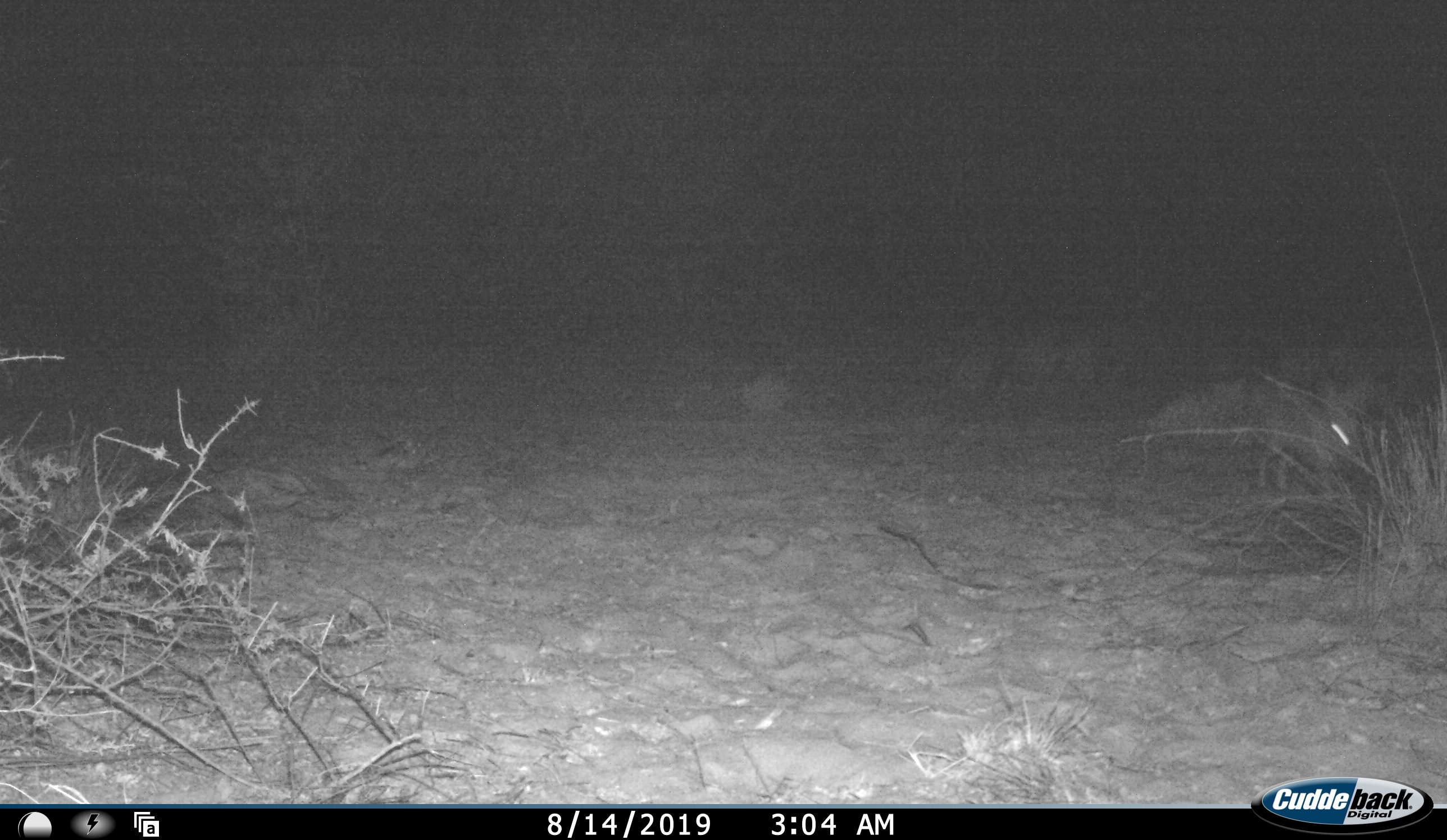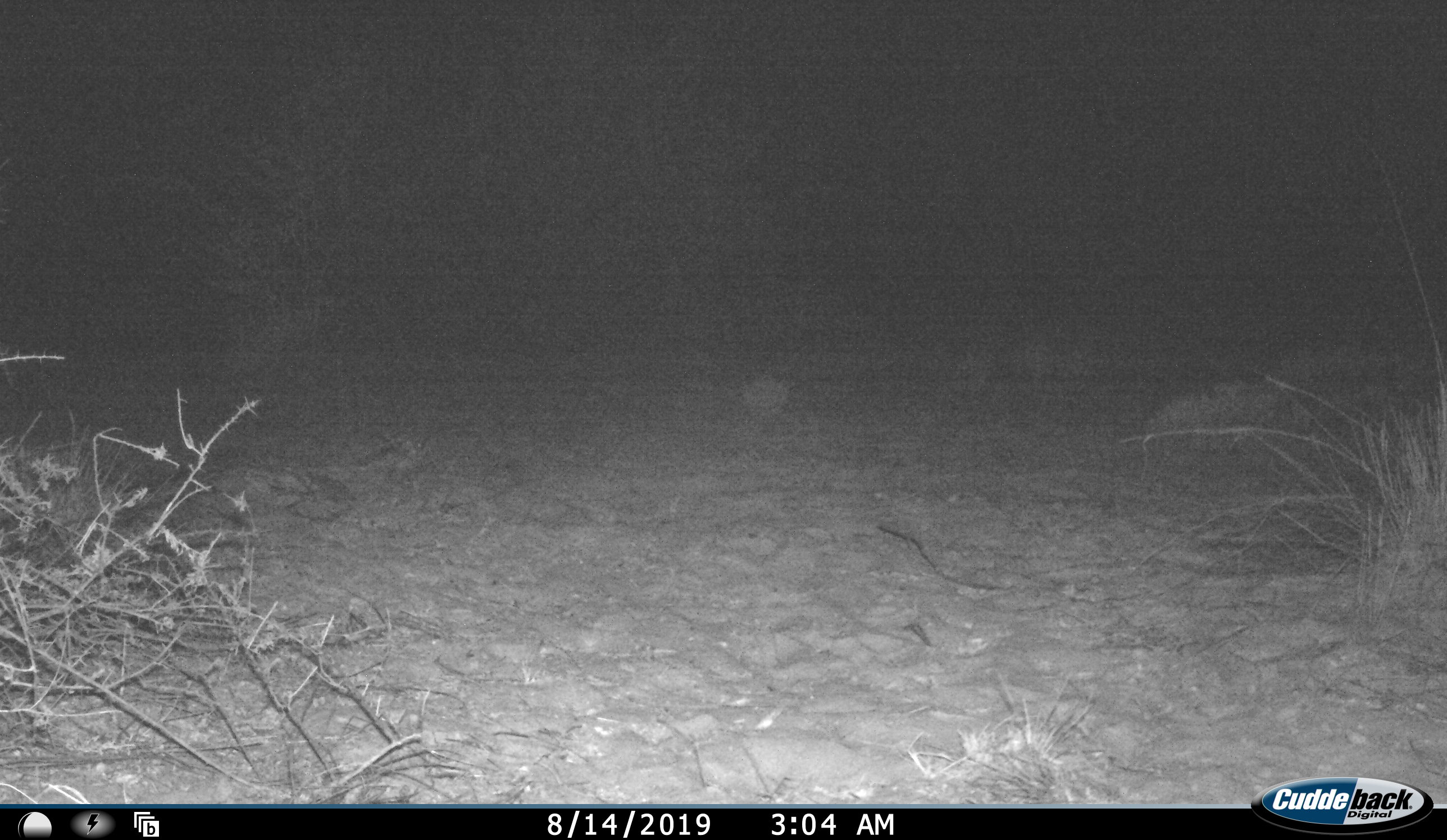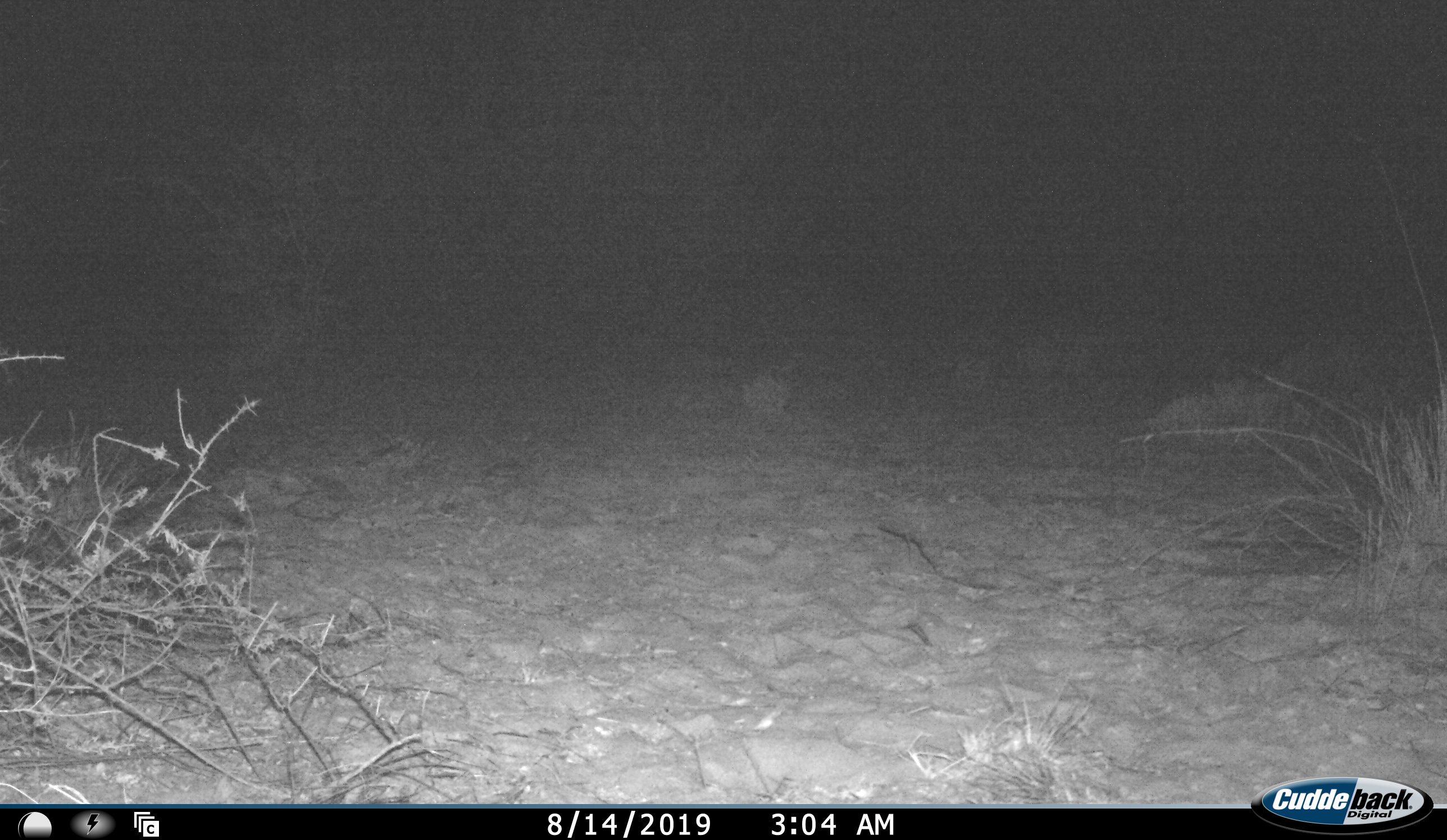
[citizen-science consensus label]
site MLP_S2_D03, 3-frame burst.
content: unidentified animal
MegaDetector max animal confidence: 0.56